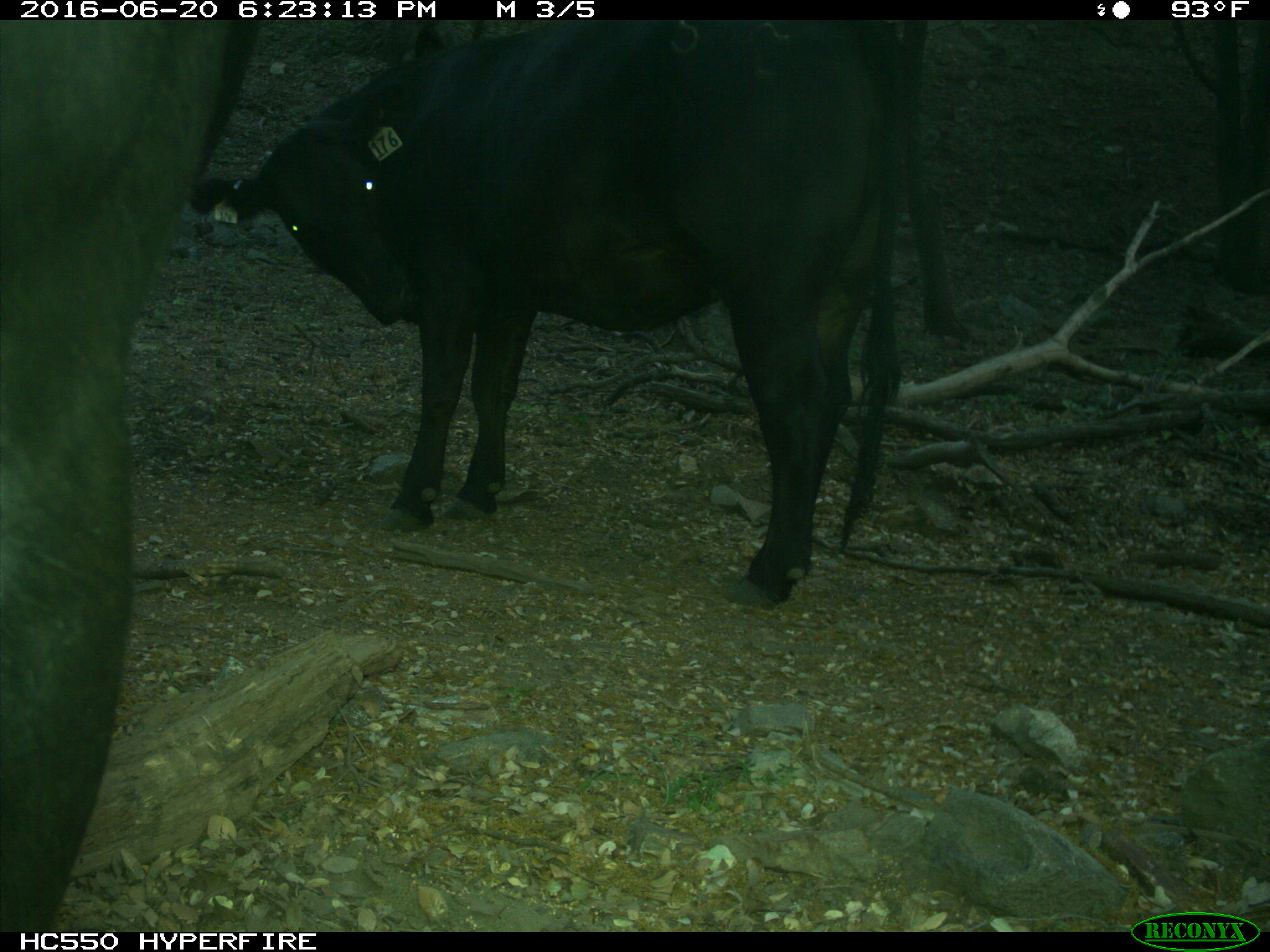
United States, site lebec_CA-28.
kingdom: Animalia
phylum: Chordata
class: Mammalia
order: Artiodactyla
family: Bovidae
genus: Bos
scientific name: Bos taurus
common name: domestic cow